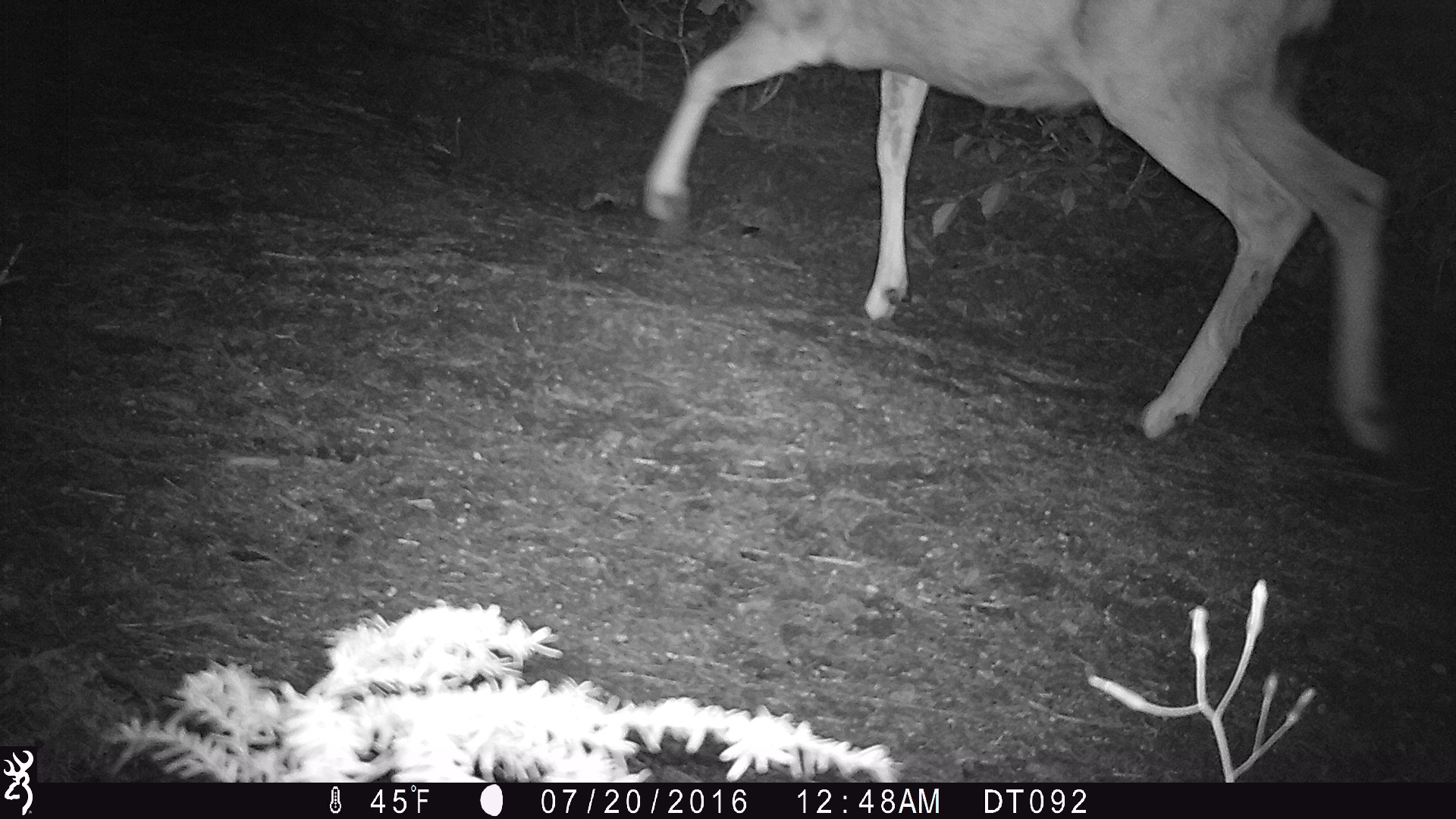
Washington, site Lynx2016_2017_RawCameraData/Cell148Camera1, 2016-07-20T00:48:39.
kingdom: Animalia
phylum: Chordata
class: Mammalia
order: Artiodactyla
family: Cervidae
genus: Odocoileus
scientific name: Odocoileus hemionus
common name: mule deer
Odocoileus hemionus (mule deer). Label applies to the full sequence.